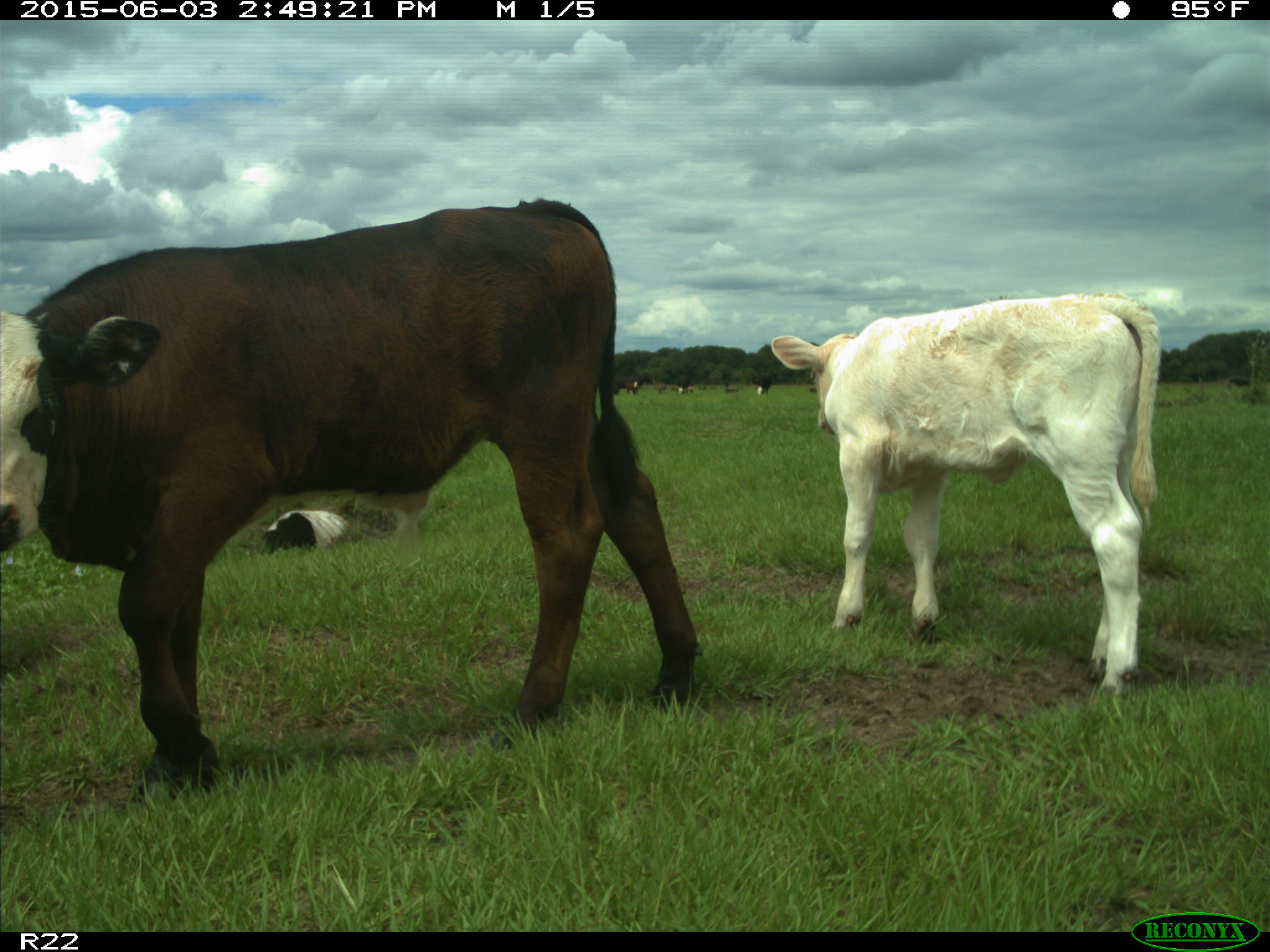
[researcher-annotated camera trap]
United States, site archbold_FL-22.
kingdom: Animalia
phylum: Chordata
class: Mammalia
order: Artiodactyla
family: Bovidae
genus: Bos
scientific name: Bos taurus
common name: domestic cow